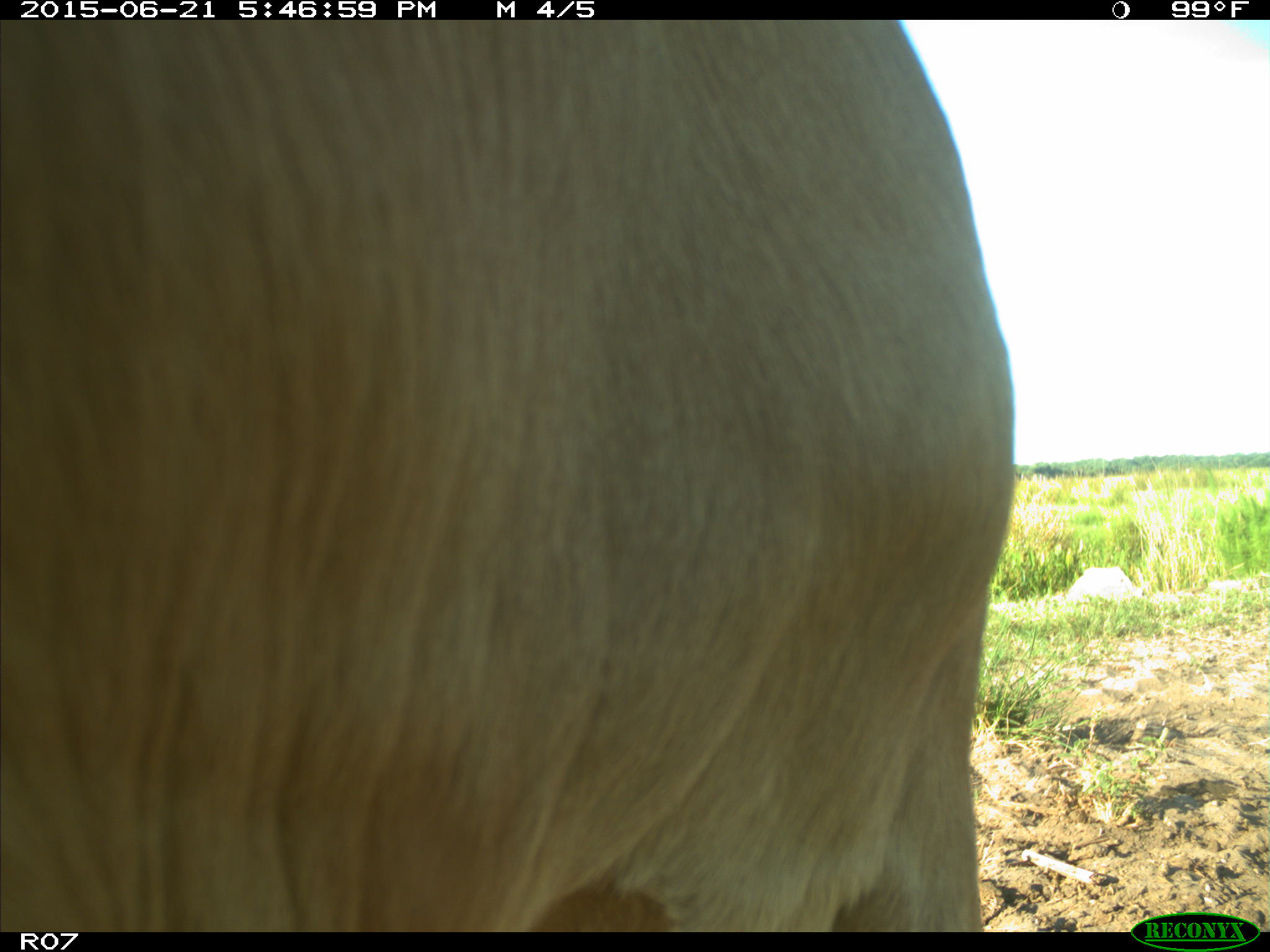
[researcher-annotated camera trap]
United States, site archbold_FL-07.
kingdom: Animalia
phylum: Chordata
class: Mammalia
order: Artiodactyla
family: Bovidae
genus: Bos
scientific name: Bos taurus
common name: domestic cow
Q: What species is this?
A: Bos taurus (domestic cow).